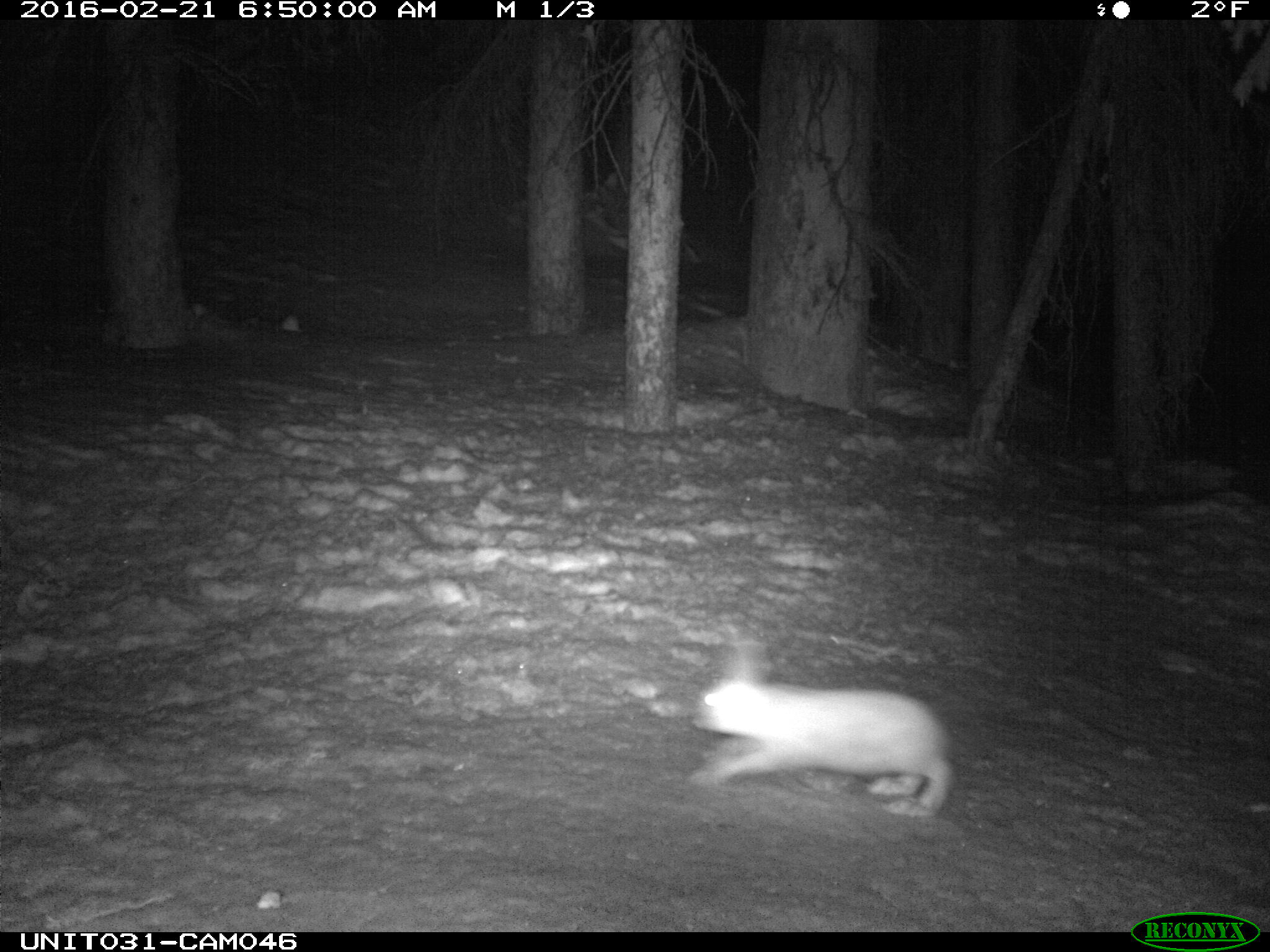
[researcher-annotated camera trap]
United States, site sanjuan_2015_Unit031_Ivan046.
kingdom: Animalia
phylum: Chordata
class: Mammalia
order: Lagomorpha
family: Leporidae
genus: Lepus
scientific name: Lepus americanus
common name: snowshoe hare